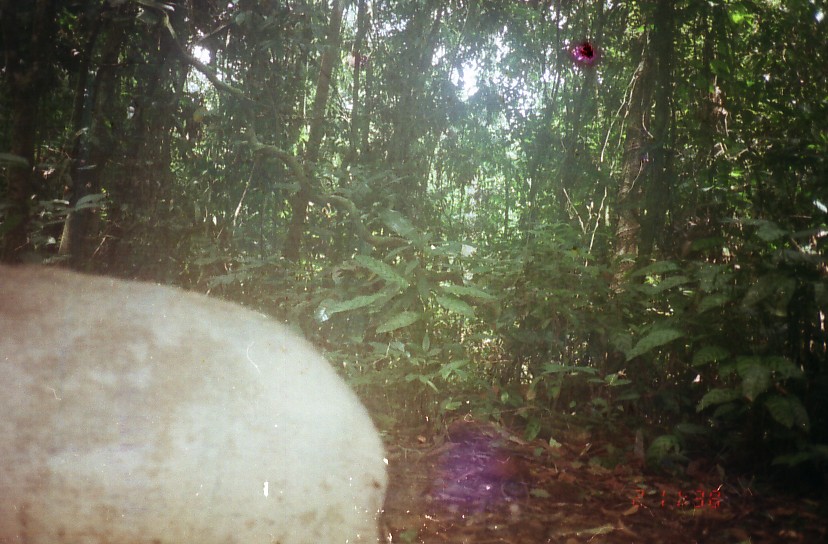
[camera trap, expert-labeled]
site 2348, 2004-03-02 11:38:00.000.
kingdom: Animalia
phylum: Chordata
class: Mammalia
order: Artiodactyla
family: Suidae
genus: Sus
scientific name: Sus scrofa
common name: wild boar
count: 1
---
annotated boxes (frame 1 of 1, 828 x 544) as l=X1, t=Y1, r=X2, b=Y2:
sus scrofa: l=1, t=262, r=393, b=541